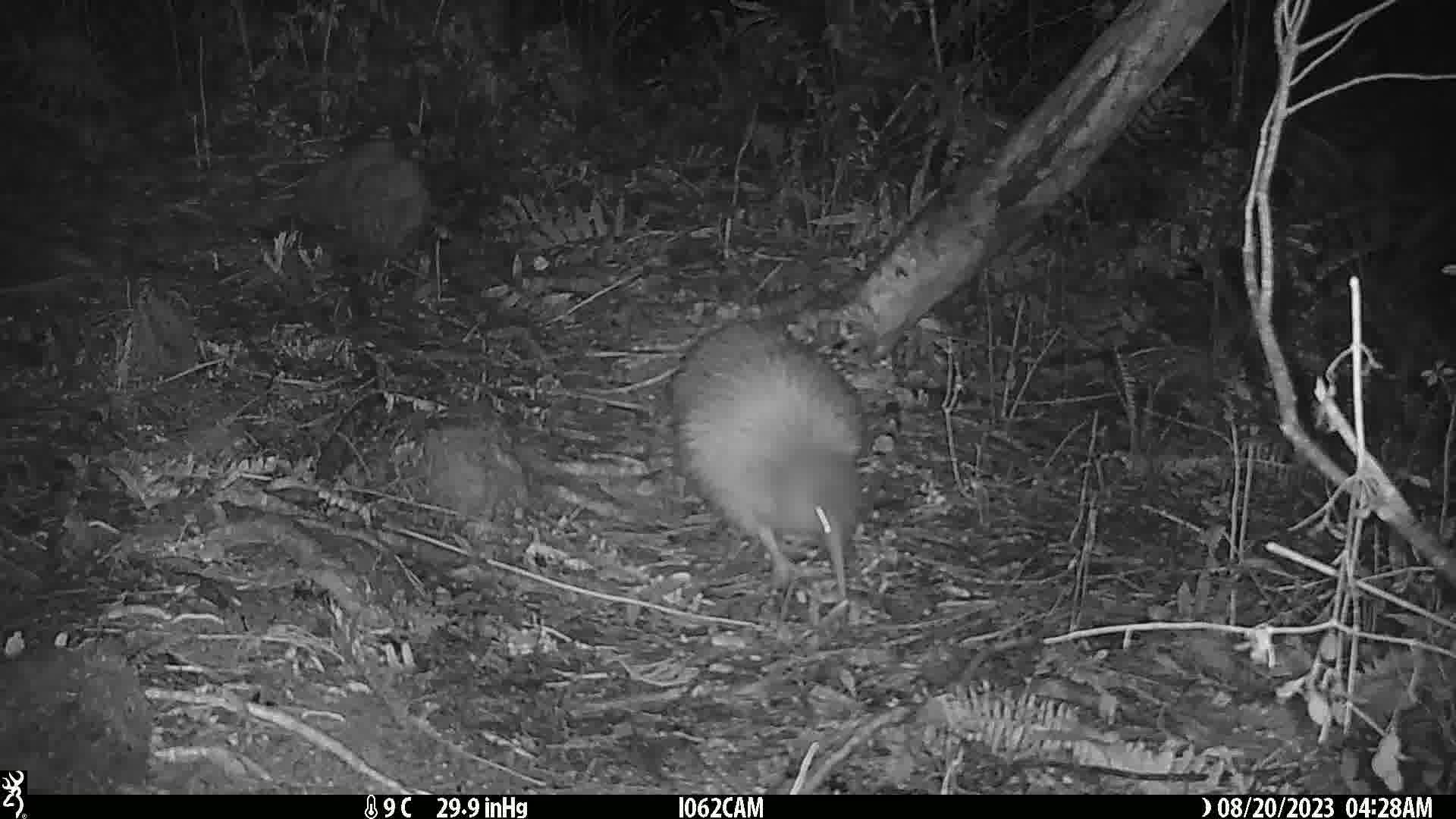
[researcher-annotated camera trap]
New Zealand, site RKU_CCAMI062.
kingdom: Animalia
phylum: Chordata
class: Aves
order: Apterygiformes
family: Apterygidae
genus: Apteryx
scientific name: Apteryx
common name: kiwi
Kiwi (Apteryx).